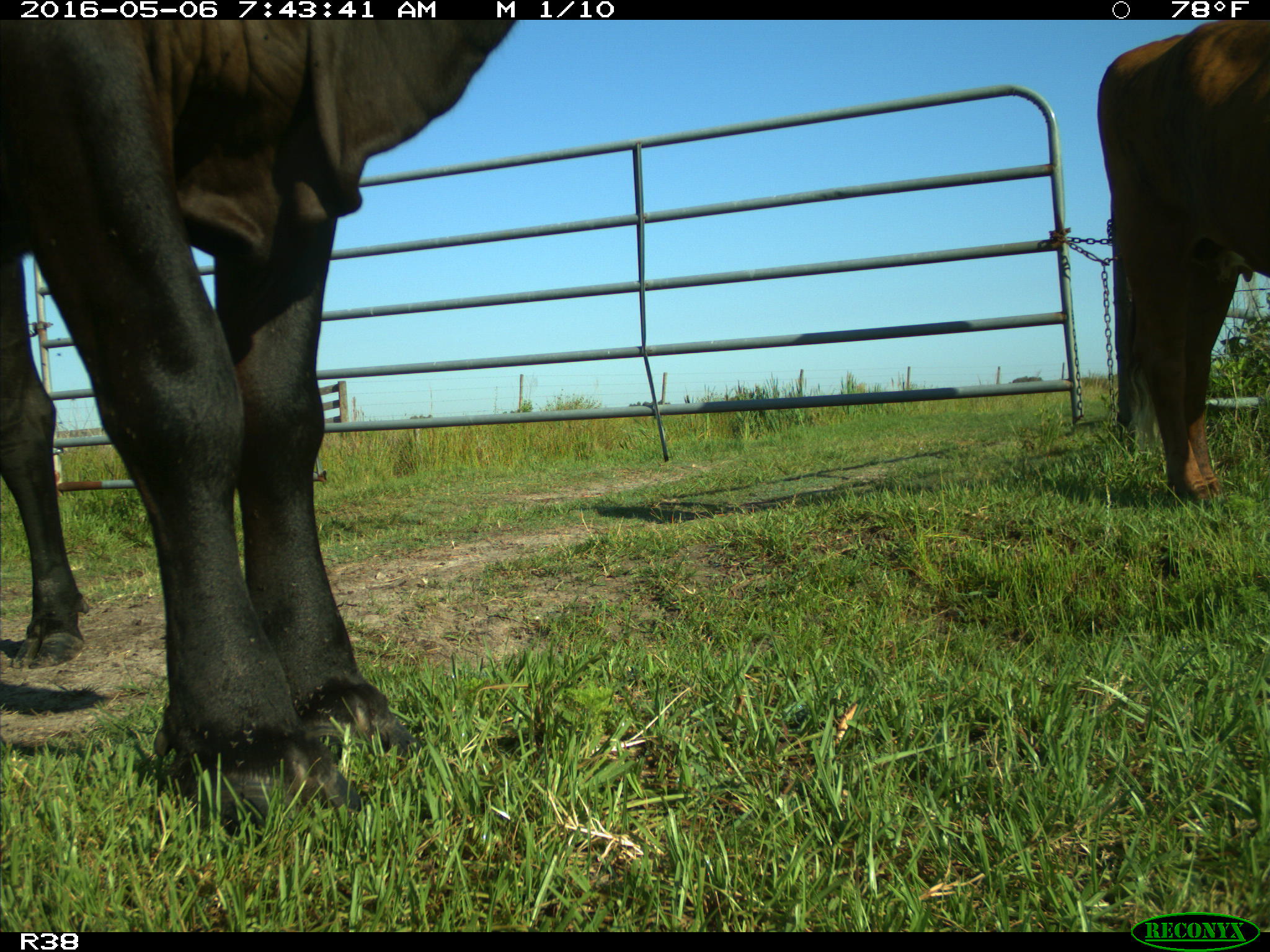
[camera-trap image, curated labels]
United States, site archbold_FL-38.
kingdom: Animalia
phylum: Chordata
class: Mammalia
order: Artiodactyla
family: Bovidae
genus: Bos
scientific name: Bos taurus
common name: domestic cow